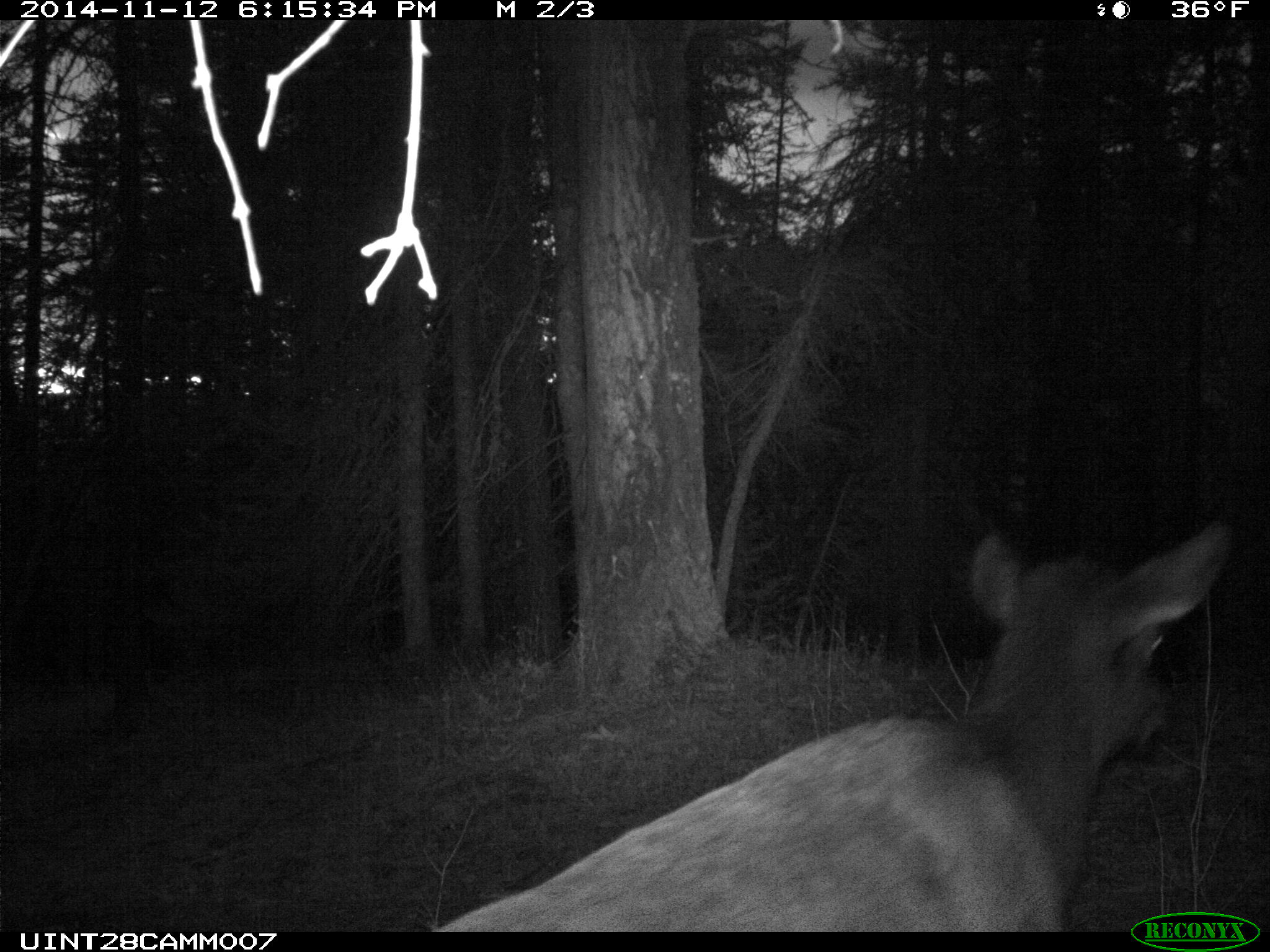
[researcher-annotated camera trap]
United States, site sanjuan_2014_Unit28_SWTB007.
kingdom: Animalia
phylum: Chordata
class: Mammalia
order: Artiodactyla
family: Cervidae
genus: Cervus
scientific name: Cervus elaphus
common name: red deer